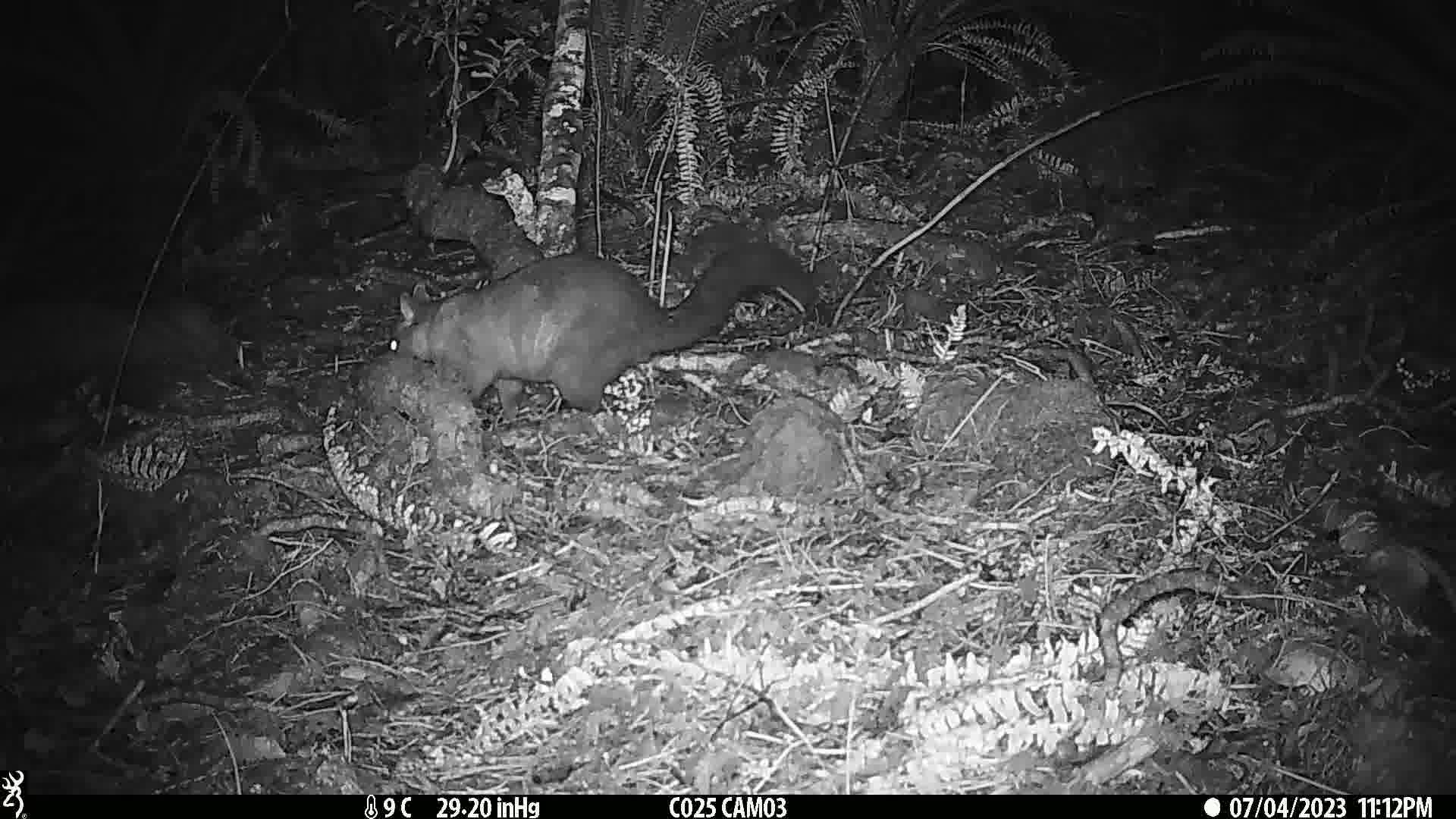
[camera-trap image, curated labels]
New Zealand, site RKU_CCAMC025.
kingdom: Animalia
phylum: Chordata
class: Mammalia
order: Diprotodontia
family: Phalangeridae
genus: Trichosurus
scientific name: Trichosurus vulpecula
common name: common brushtail possum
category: possum